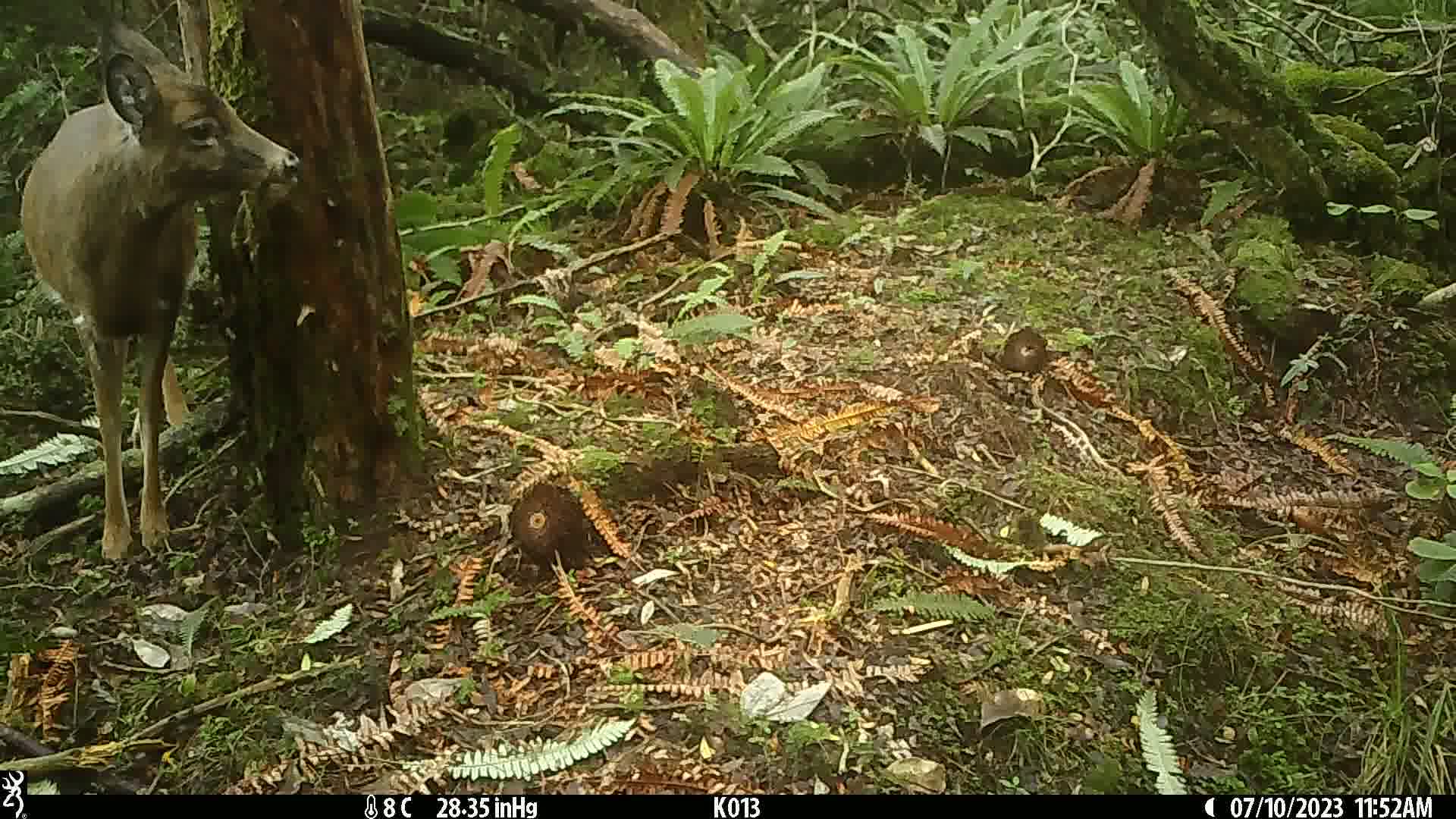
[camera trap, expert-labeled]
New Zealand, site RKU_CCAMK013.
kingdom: Animalia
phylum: Chordata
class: Mammalia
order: Artiodactyla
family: Cervidae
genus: Odocoileus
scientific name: Odocoileus virginianus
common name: white-tailed deer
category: white tailed deer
White tailed deer (white-tailed deer) (Odocoileus virginianus).